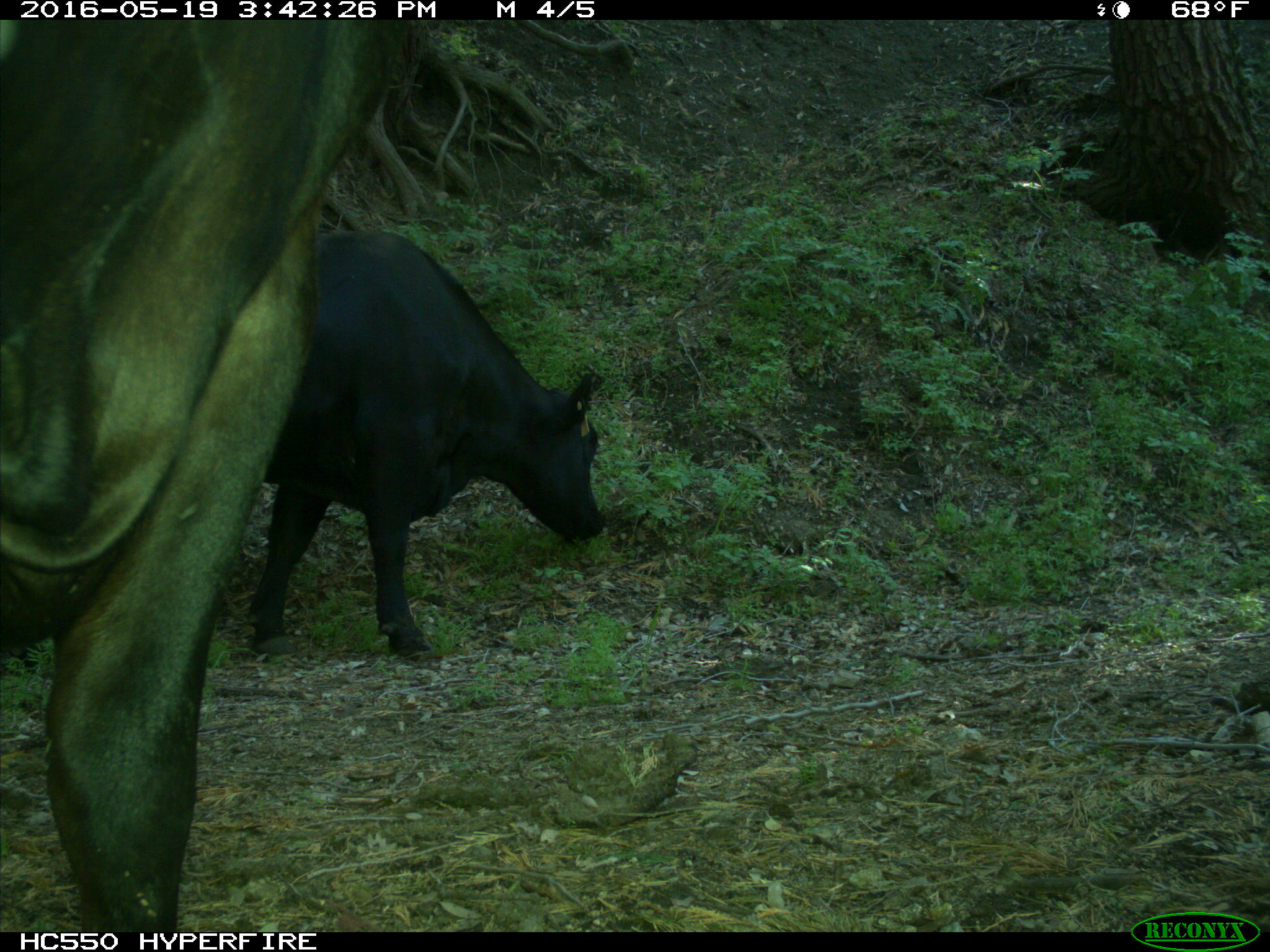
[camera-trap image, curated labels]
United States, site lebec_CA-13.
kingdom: Animalia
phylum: Chordata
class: Mammalia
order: Artiodactyla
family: Bovidae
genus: Bos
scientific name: Bos taurus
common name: domestic cow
Bos taurus (domestic cow).